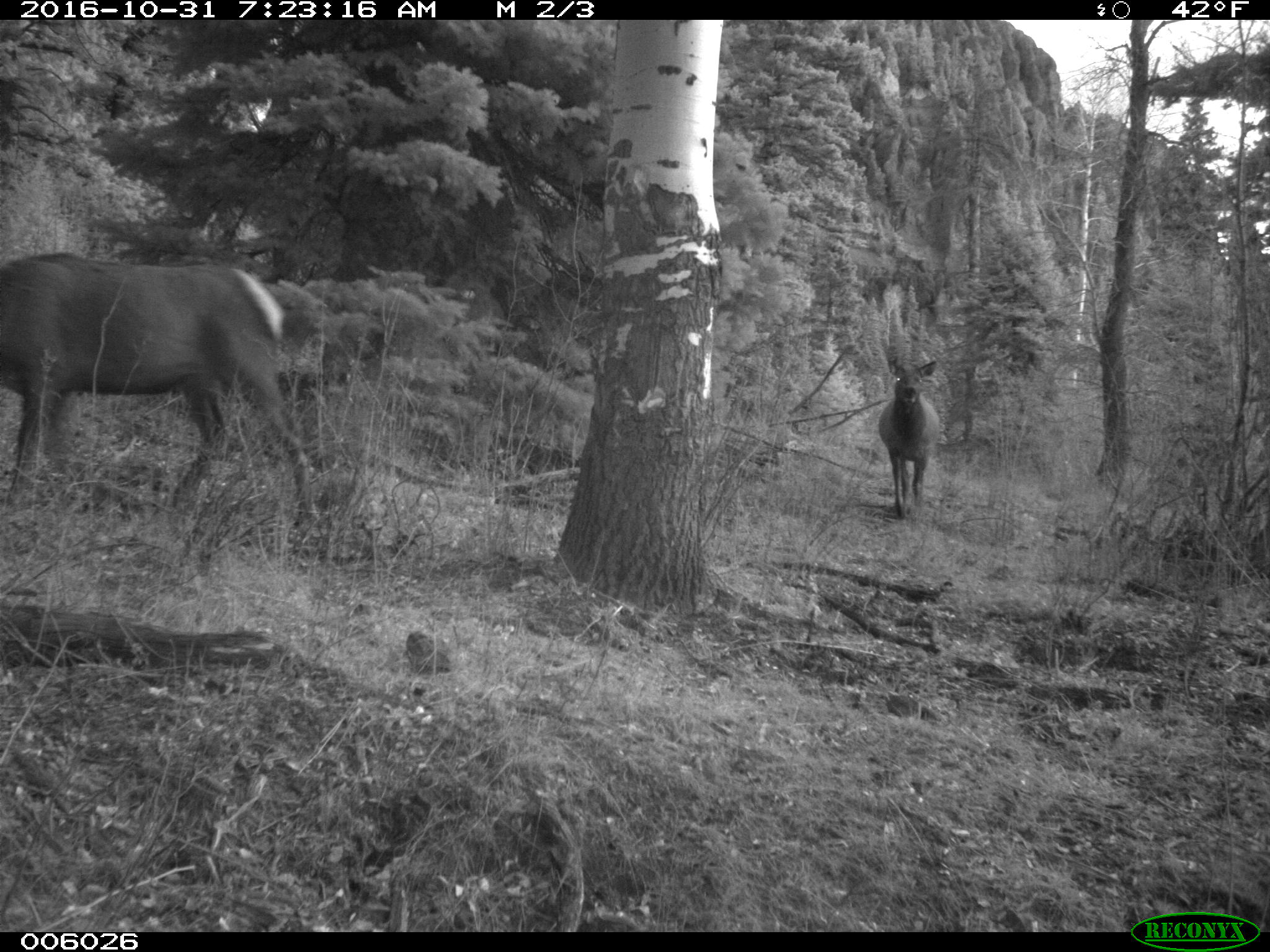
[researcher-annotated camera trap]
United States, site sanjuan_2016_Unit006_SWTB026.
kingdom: Animalia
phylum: Chordata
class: Mammalia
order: Artiodactyla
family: Cervidae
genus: Cervus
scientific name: Cervus elaphus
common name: red deer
Cervus elaphus (red deer).